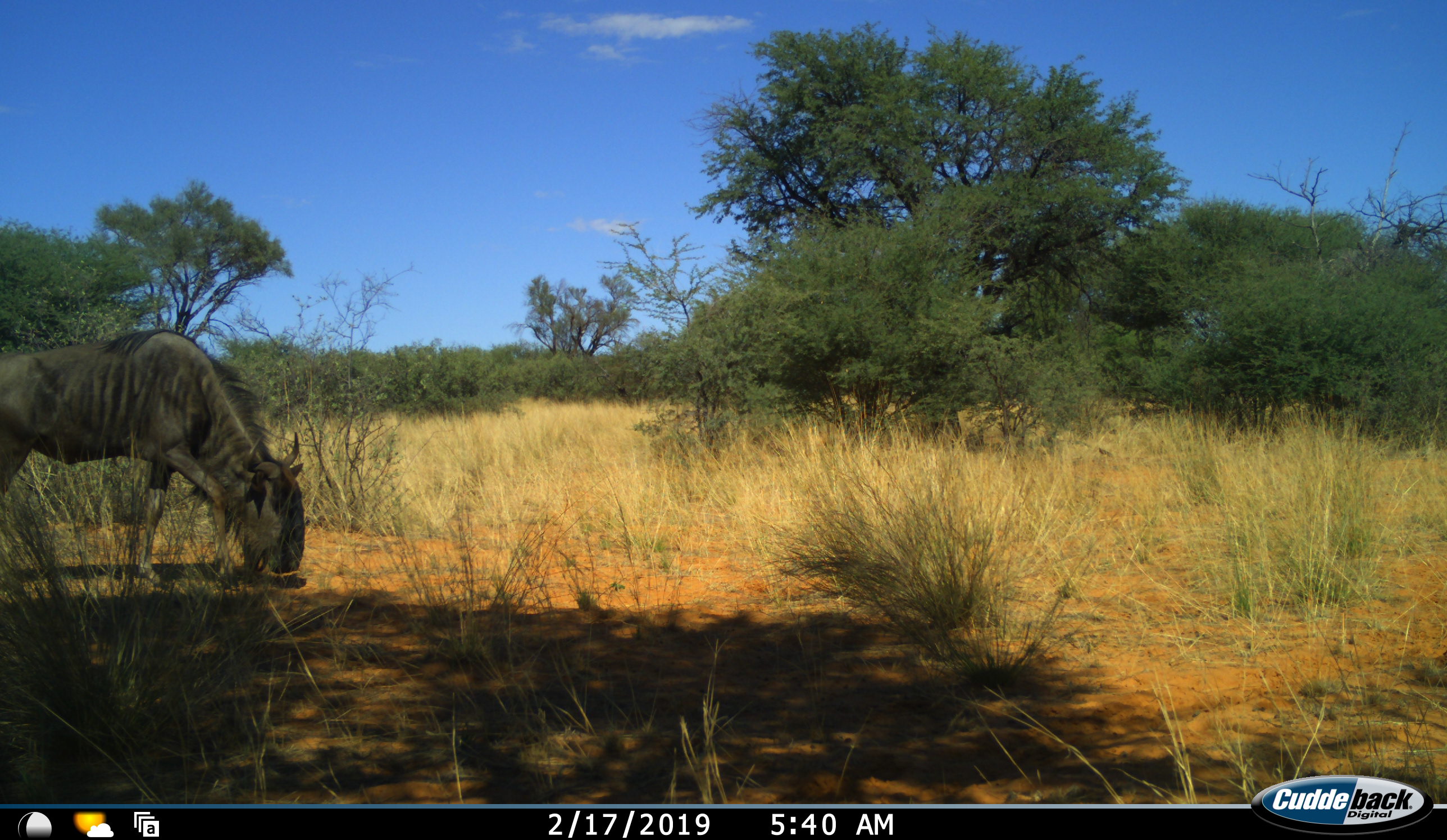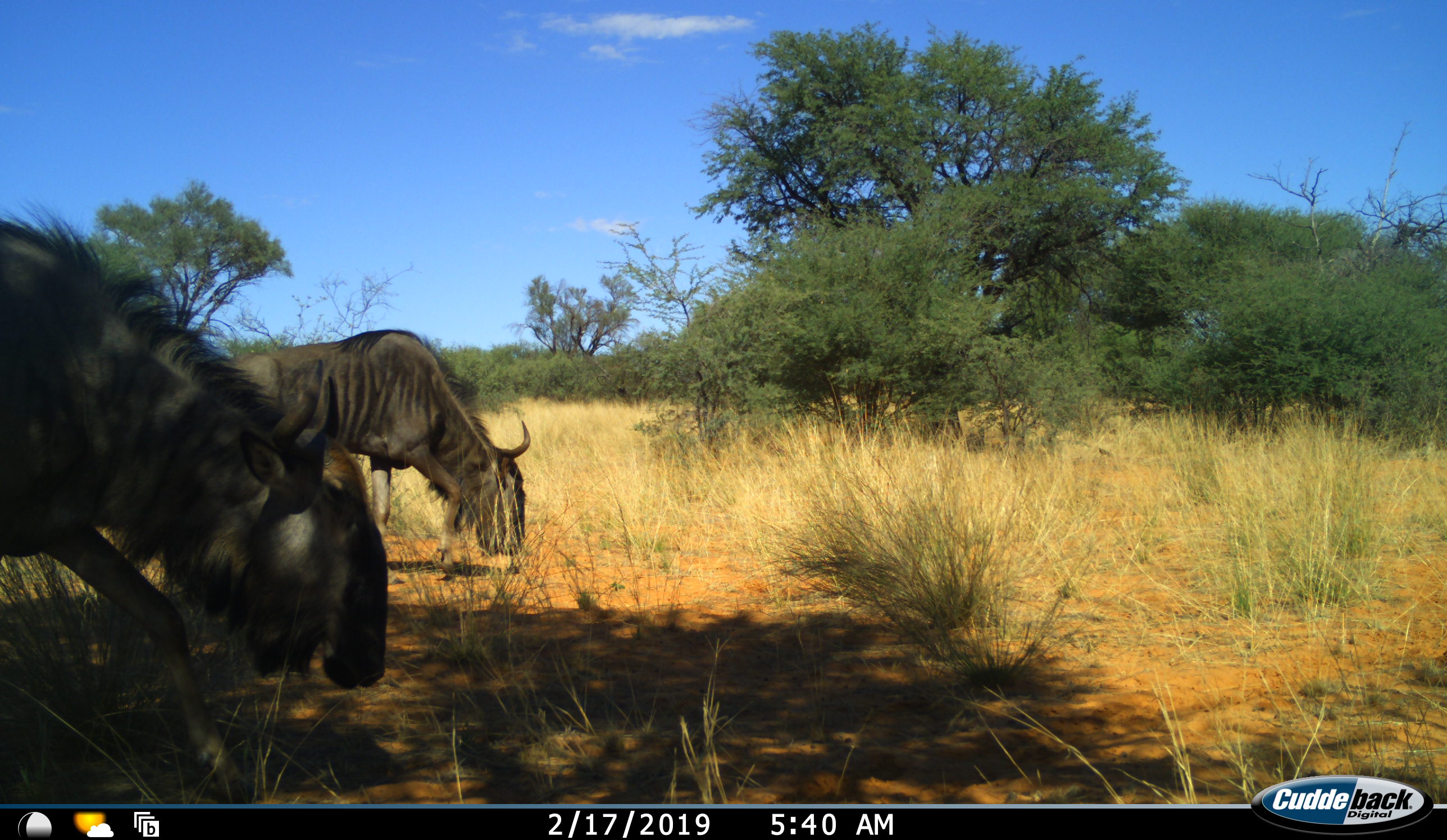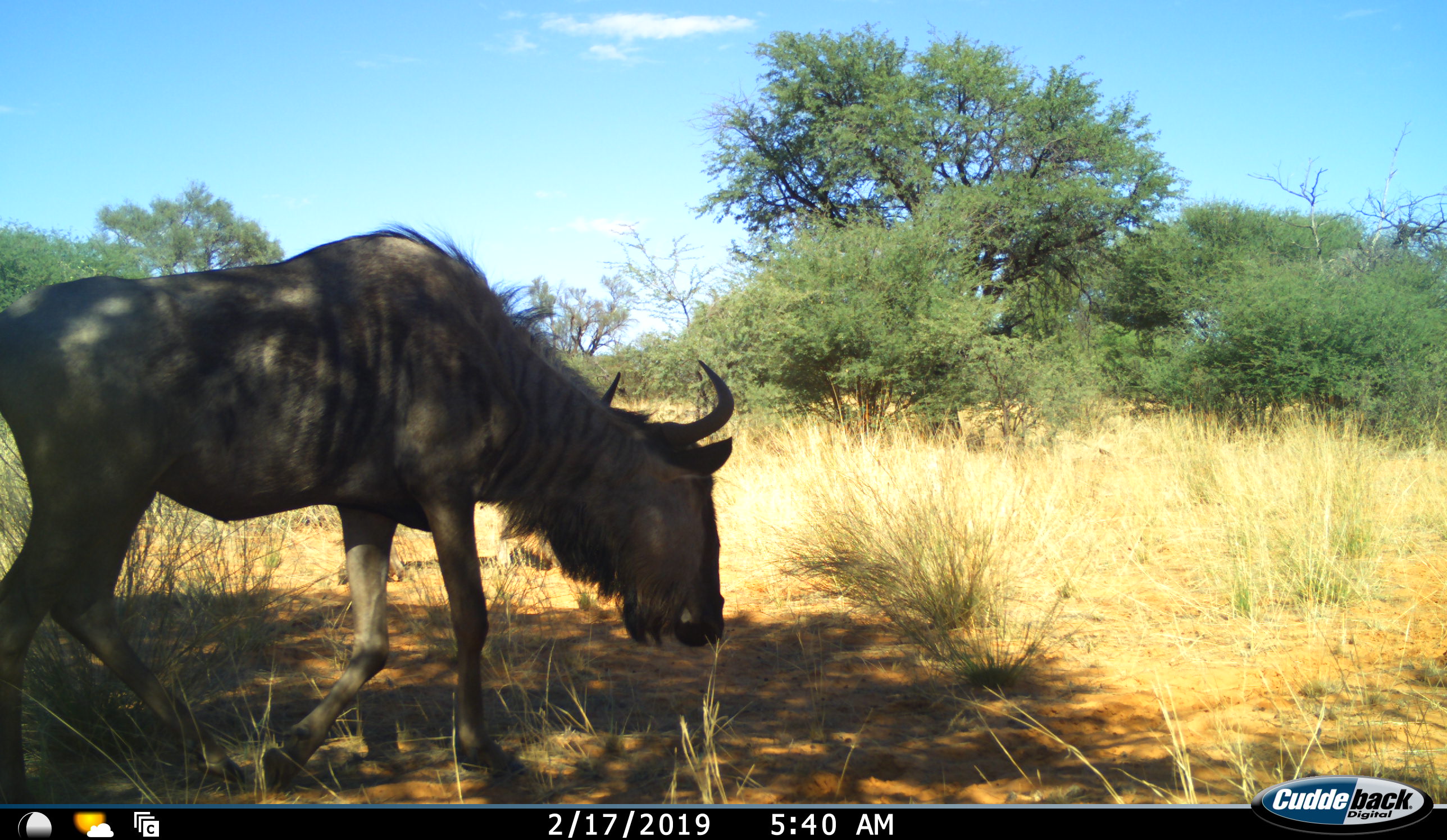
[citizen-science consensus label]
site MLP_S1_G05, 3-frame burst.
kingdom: Animalia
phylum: Chordata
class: Mammalia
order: Artiodactyla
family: Bovidae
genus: Connochaetes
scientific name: Connochaetes taurinus taurinus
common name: blue wildebeest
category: wildebeestblue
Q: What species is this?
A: Wildebeestblue (blue wildebeest) (Connochaetes taurinus taurinus).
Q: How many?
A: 2.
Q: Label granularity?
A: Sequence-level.